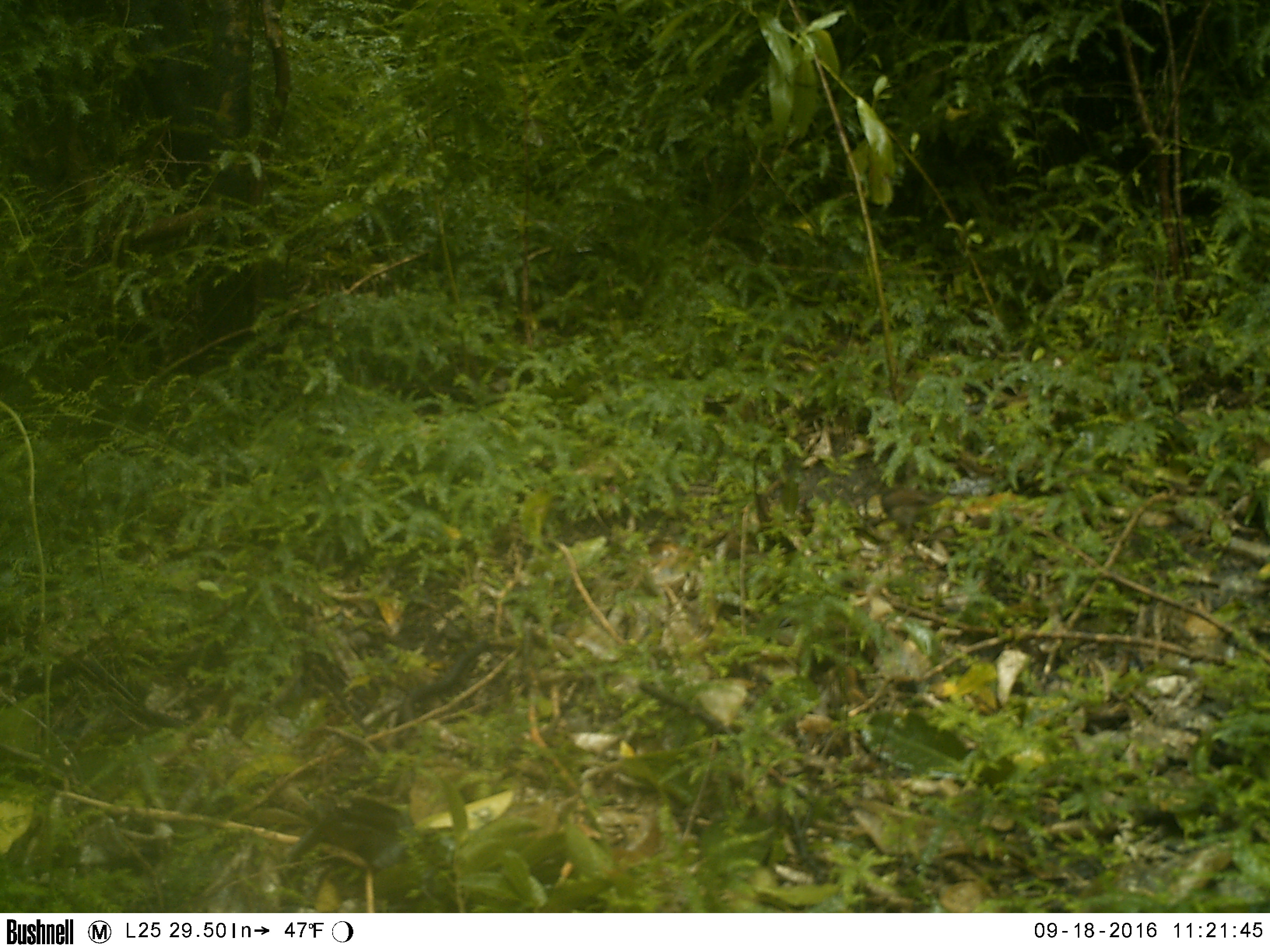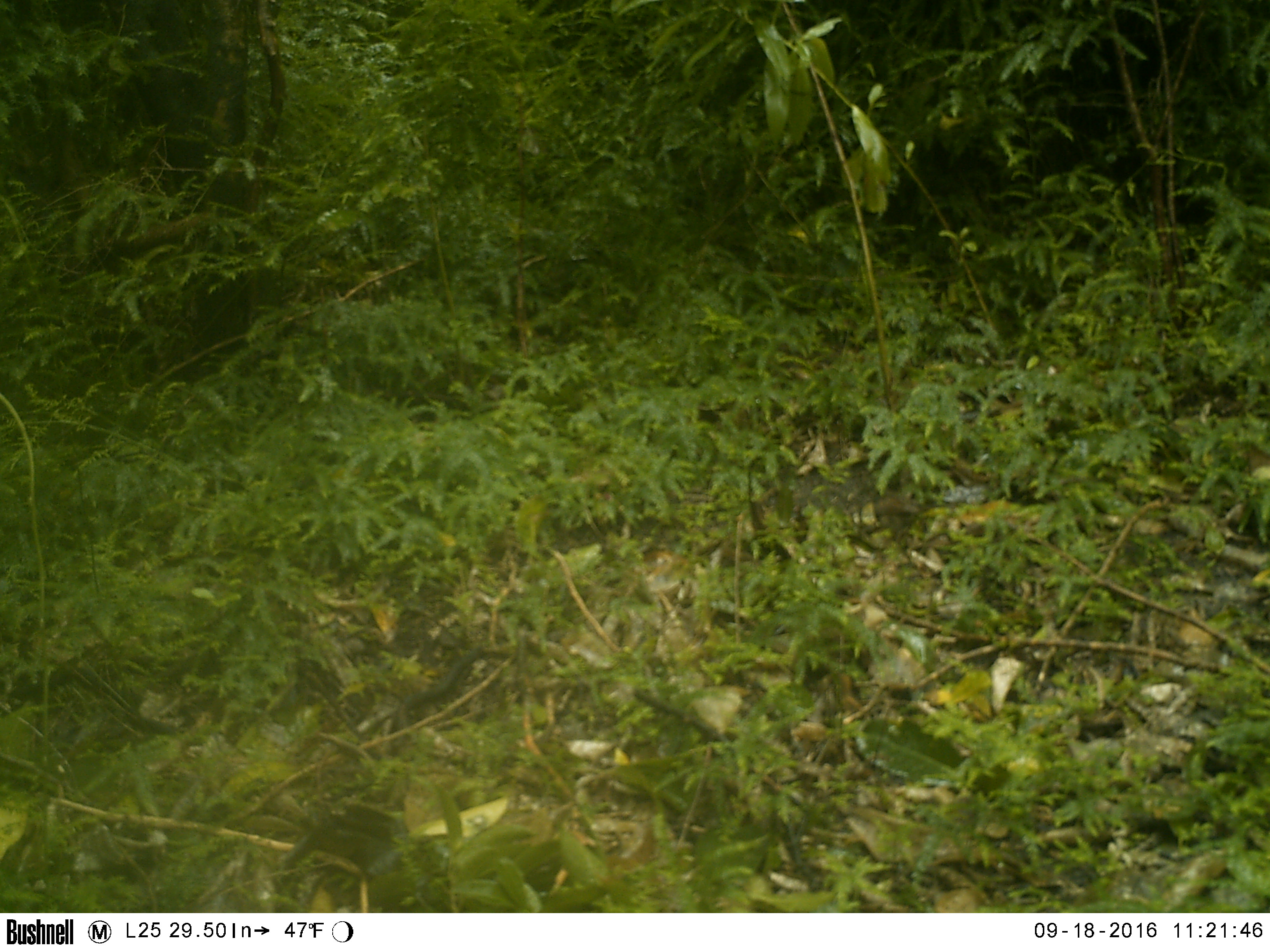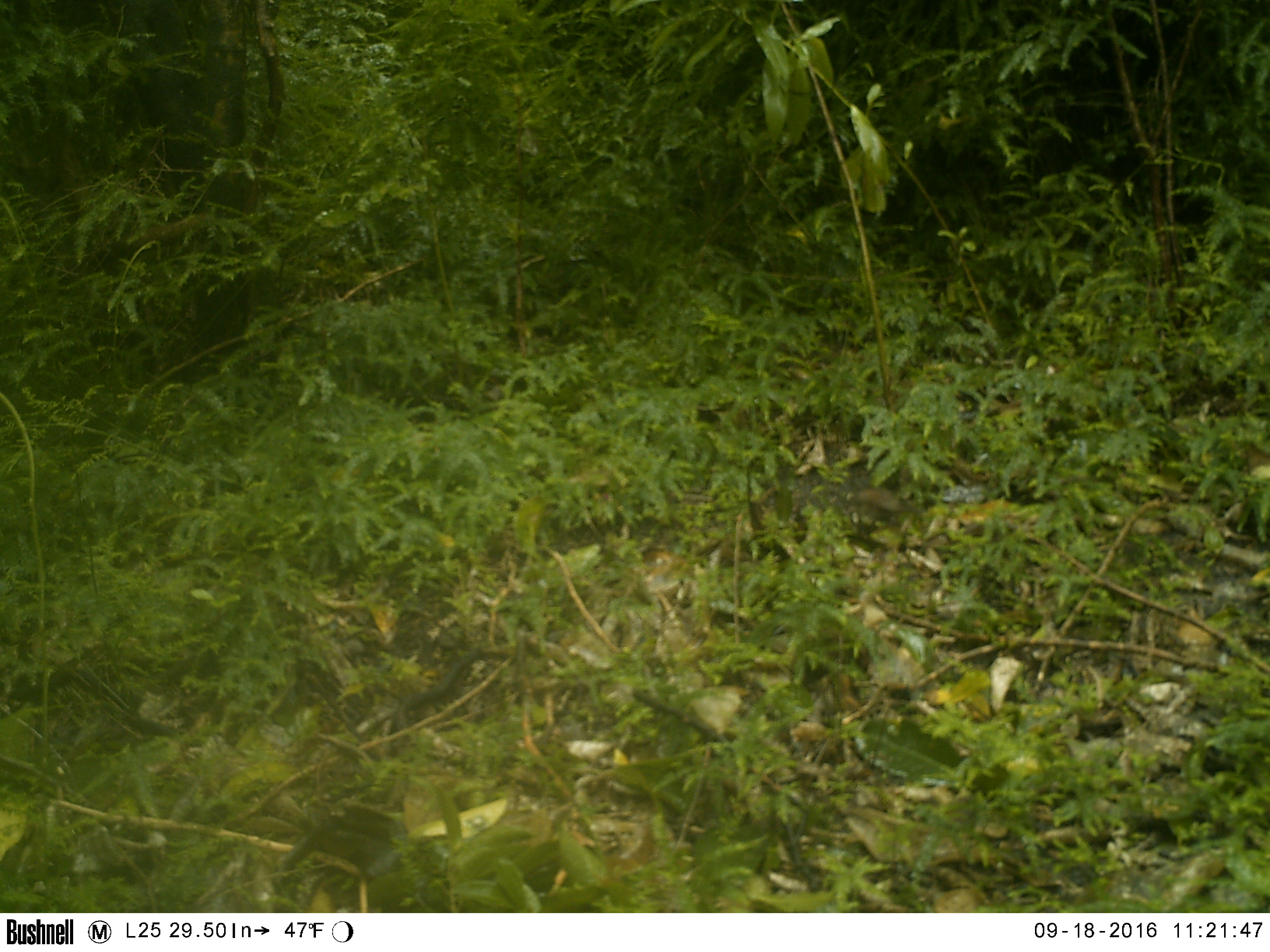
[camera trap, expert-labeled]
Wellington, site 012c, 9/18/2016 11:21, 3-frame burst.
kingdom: Animalia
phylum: Chordata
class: Aves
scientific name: Aves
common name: bird